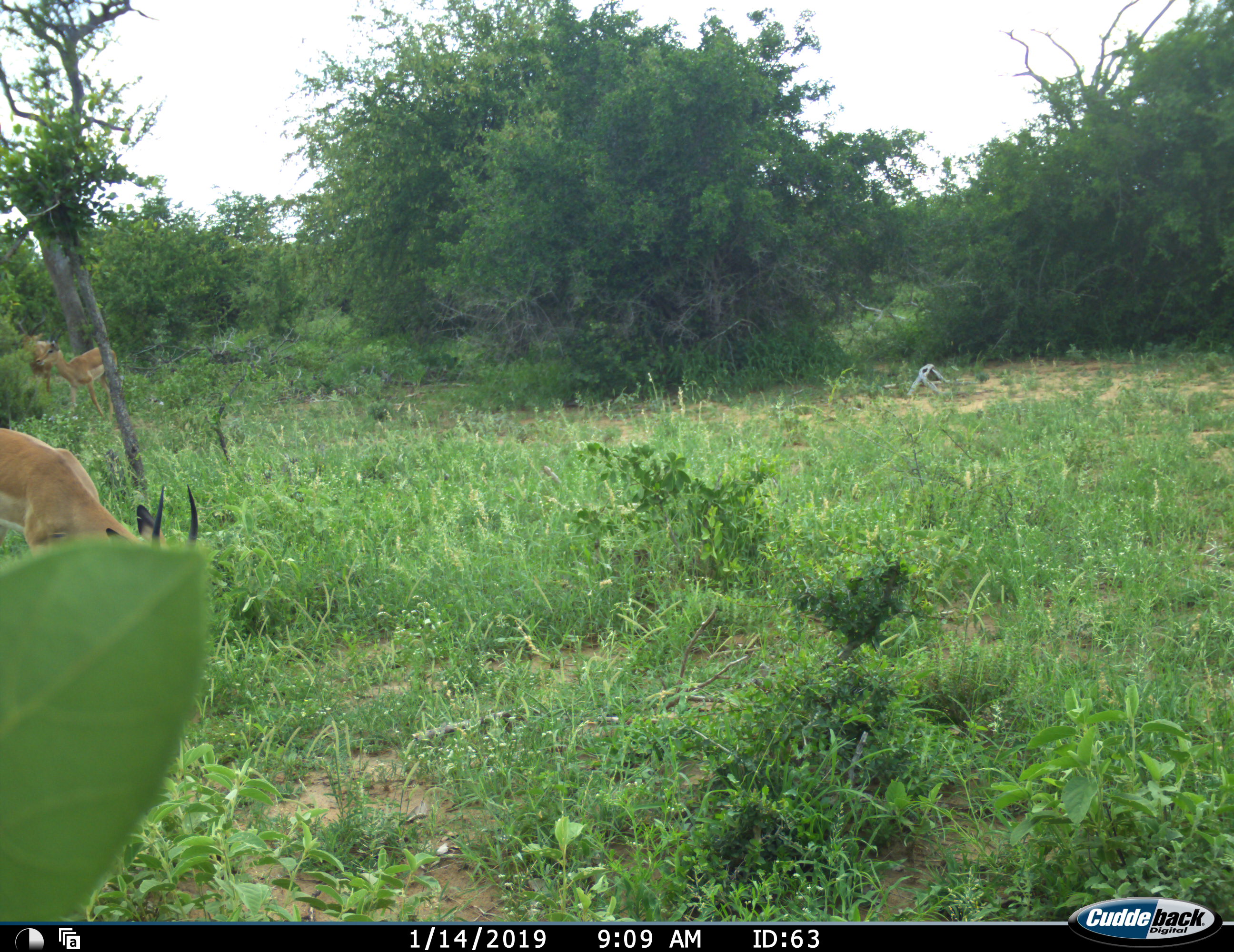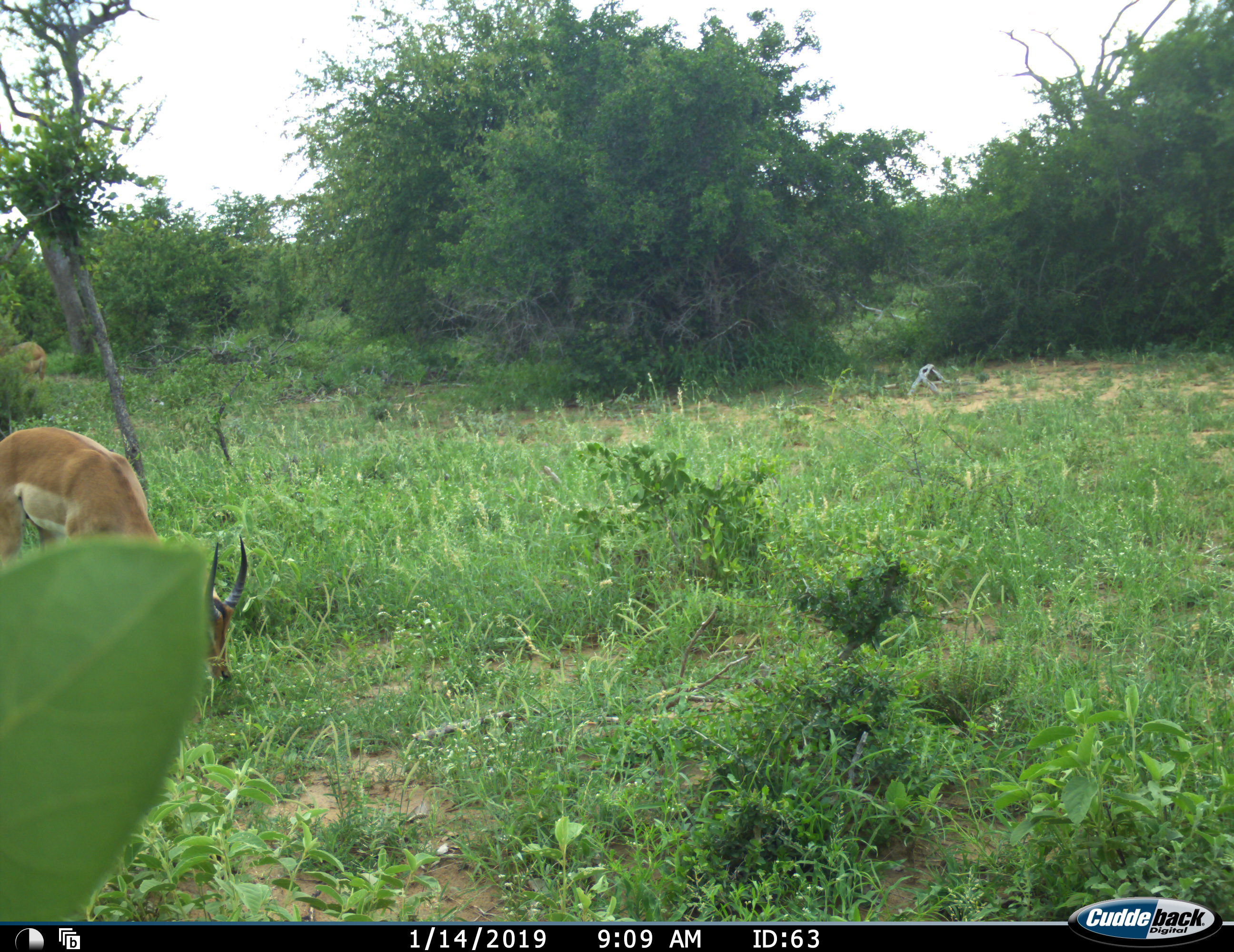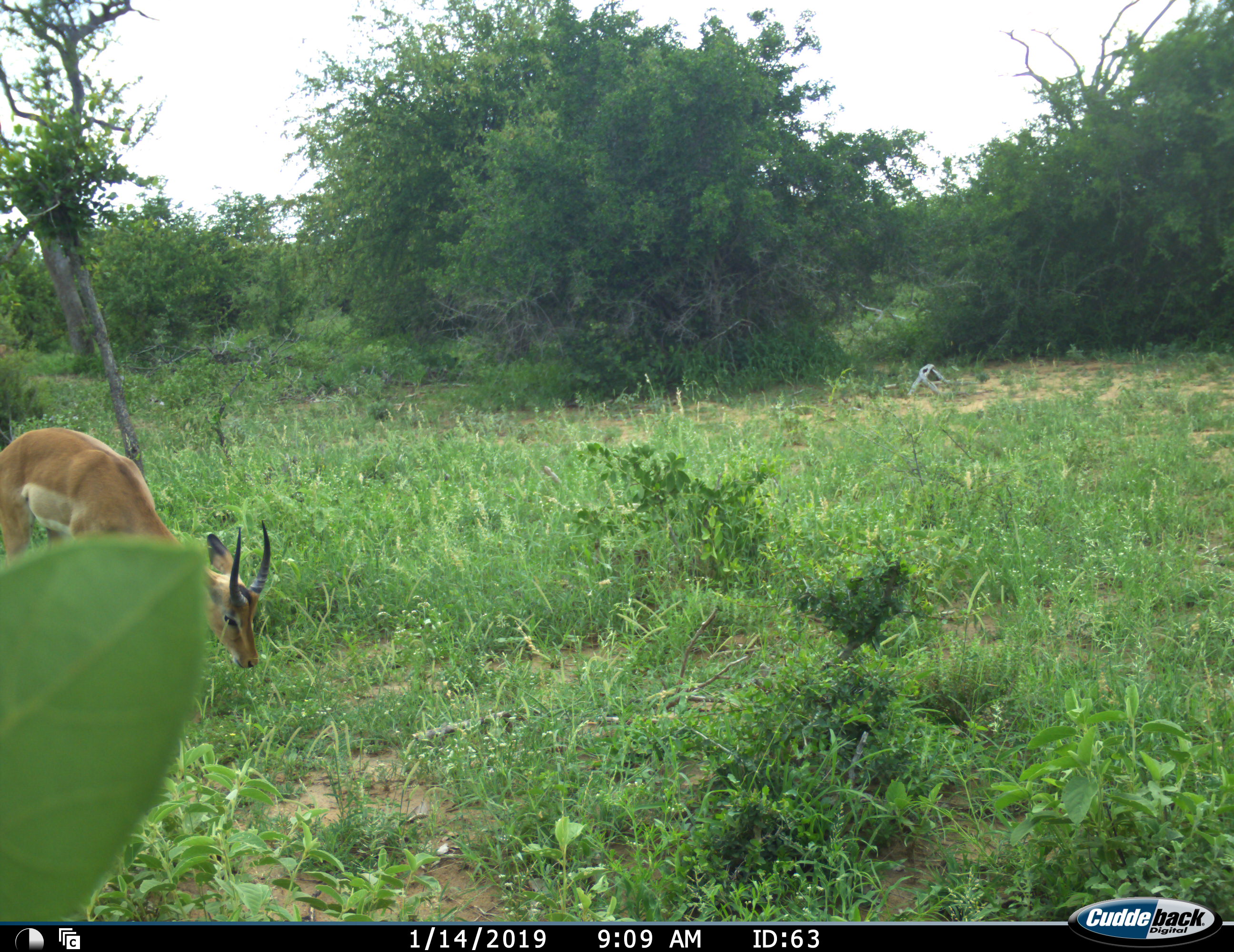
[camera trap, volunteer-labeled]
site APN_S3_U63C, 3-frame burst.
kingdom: Animalia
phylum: Chordata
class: Mammalia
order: Artiodactyla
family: Bovidae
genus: Aepyceros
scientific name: Aepyceros melampus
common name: impala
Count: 2.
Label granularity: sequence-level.